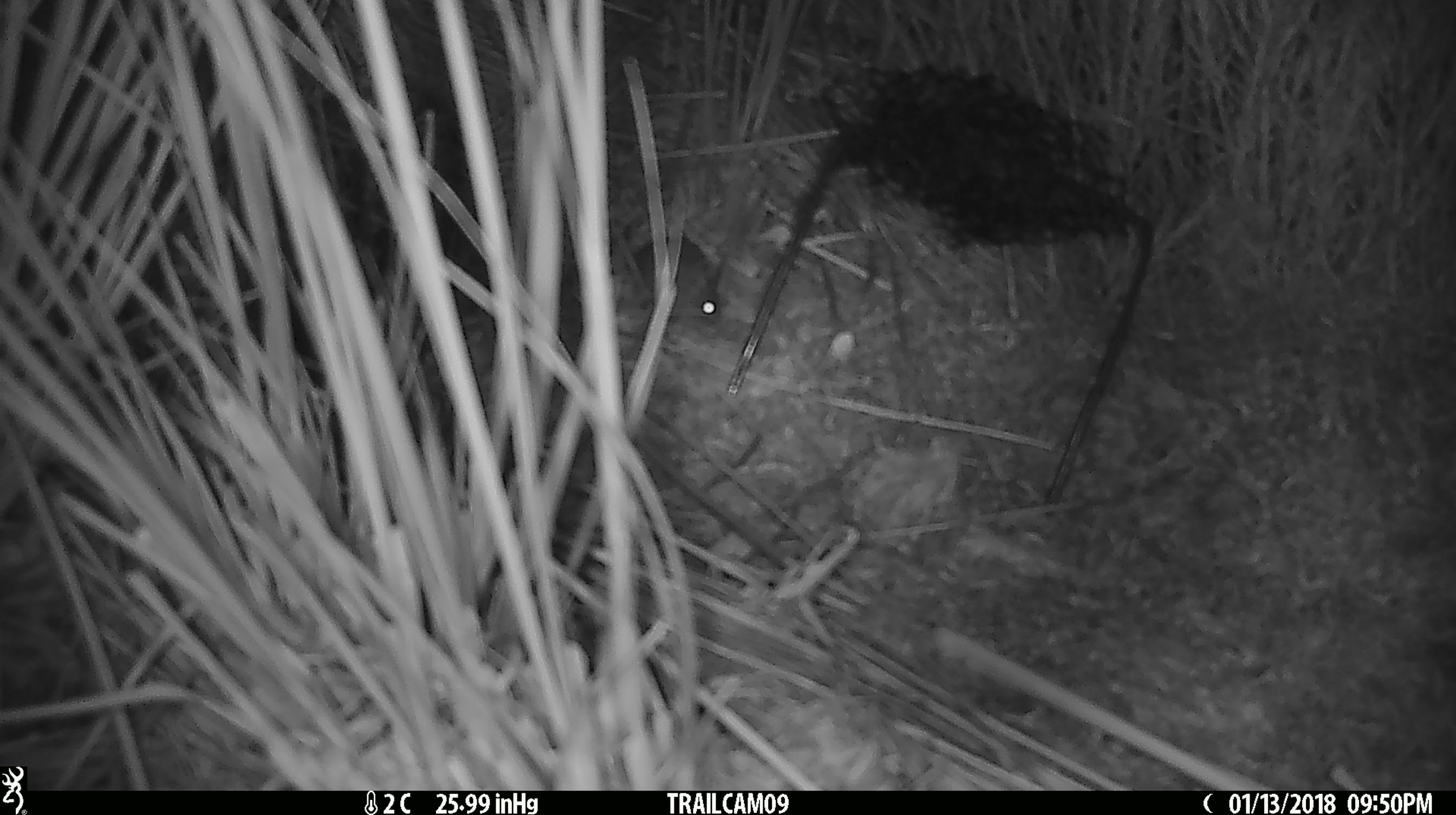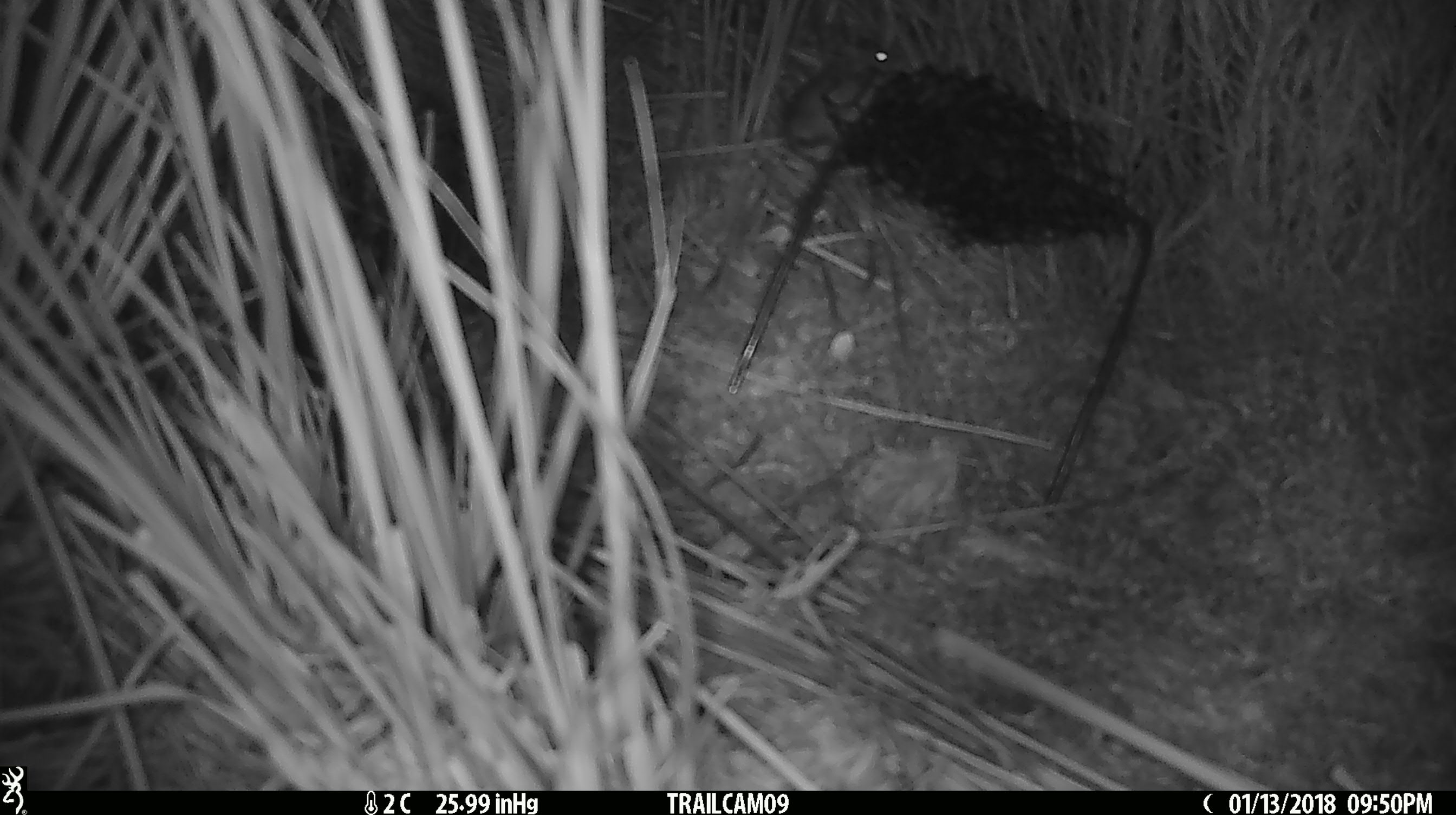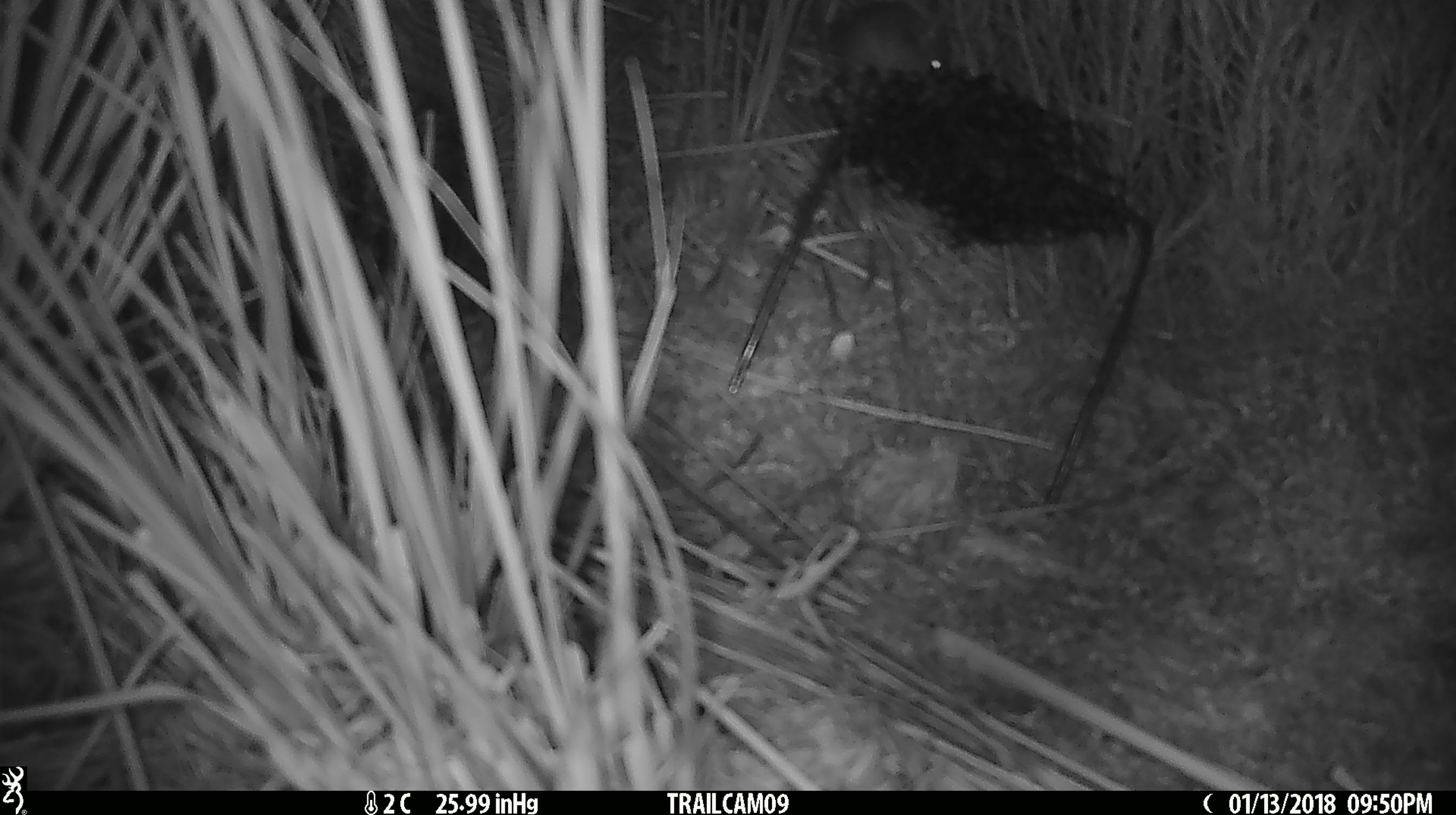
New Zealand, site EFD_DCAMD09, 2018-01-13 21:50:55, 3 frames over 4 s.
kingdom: Animalia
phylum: Chordata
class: Mammalia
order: Rodentia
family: Muridae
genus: Mus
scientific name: Mus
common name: mouse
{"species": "mouse (Mus)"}